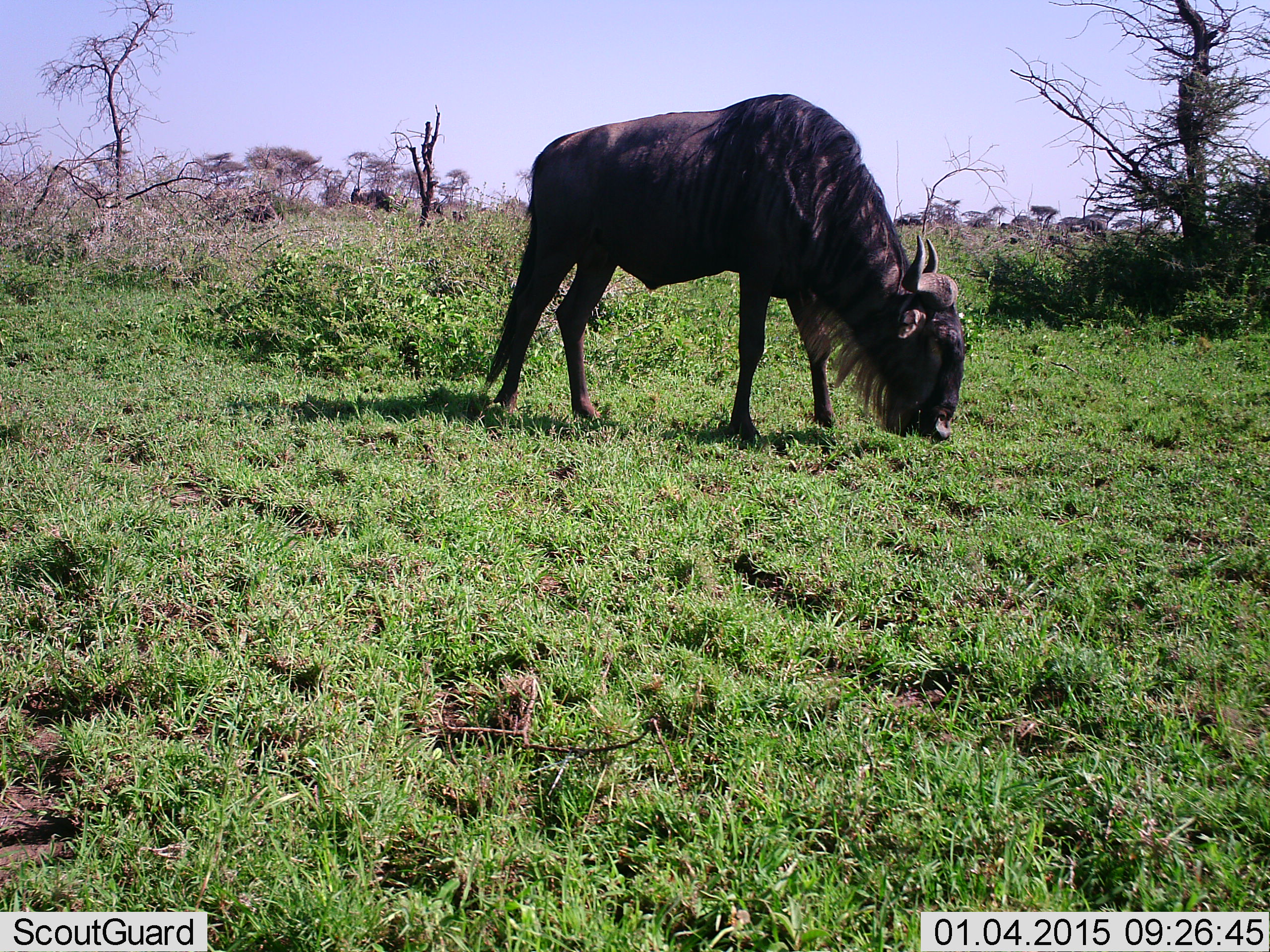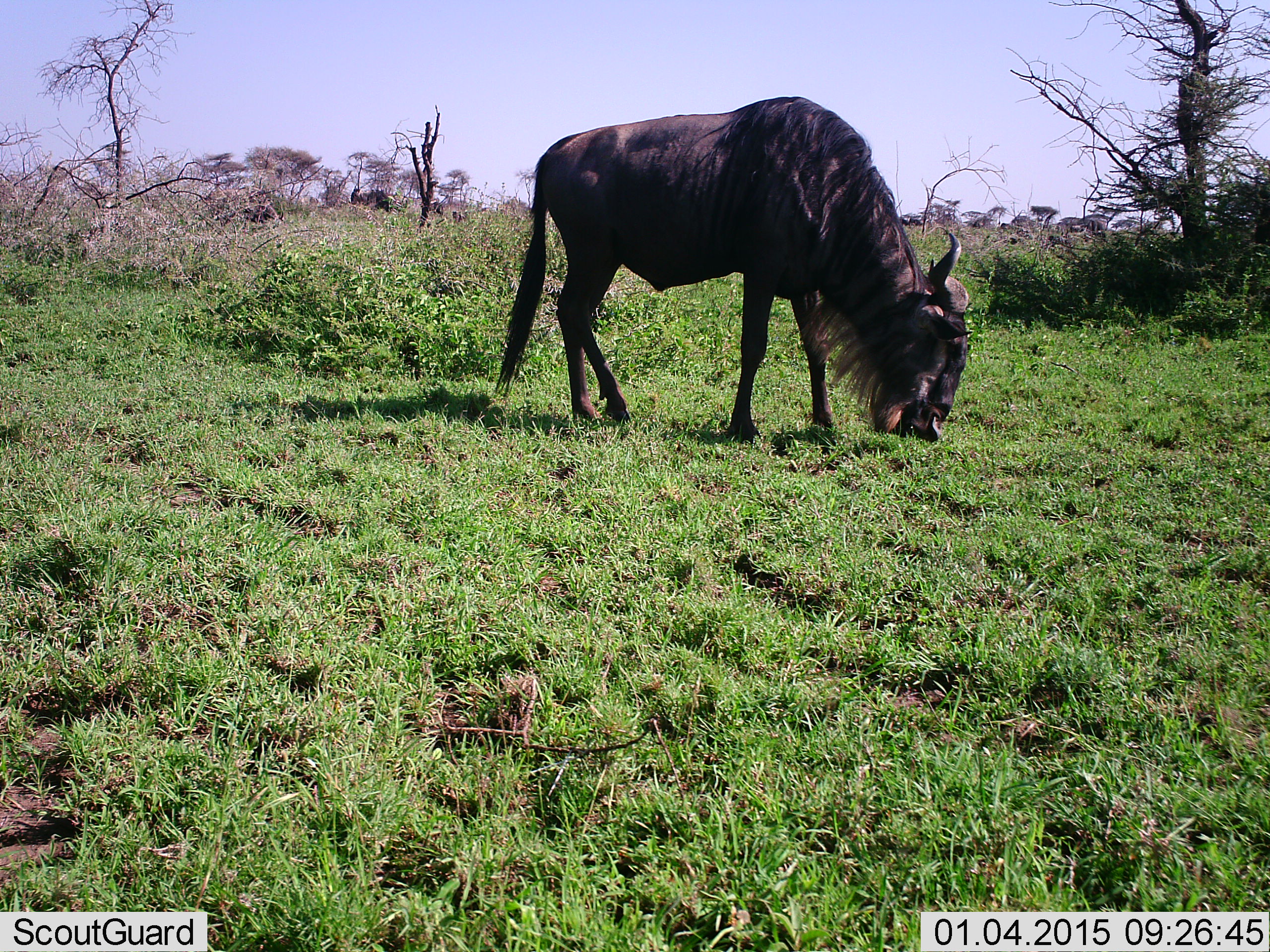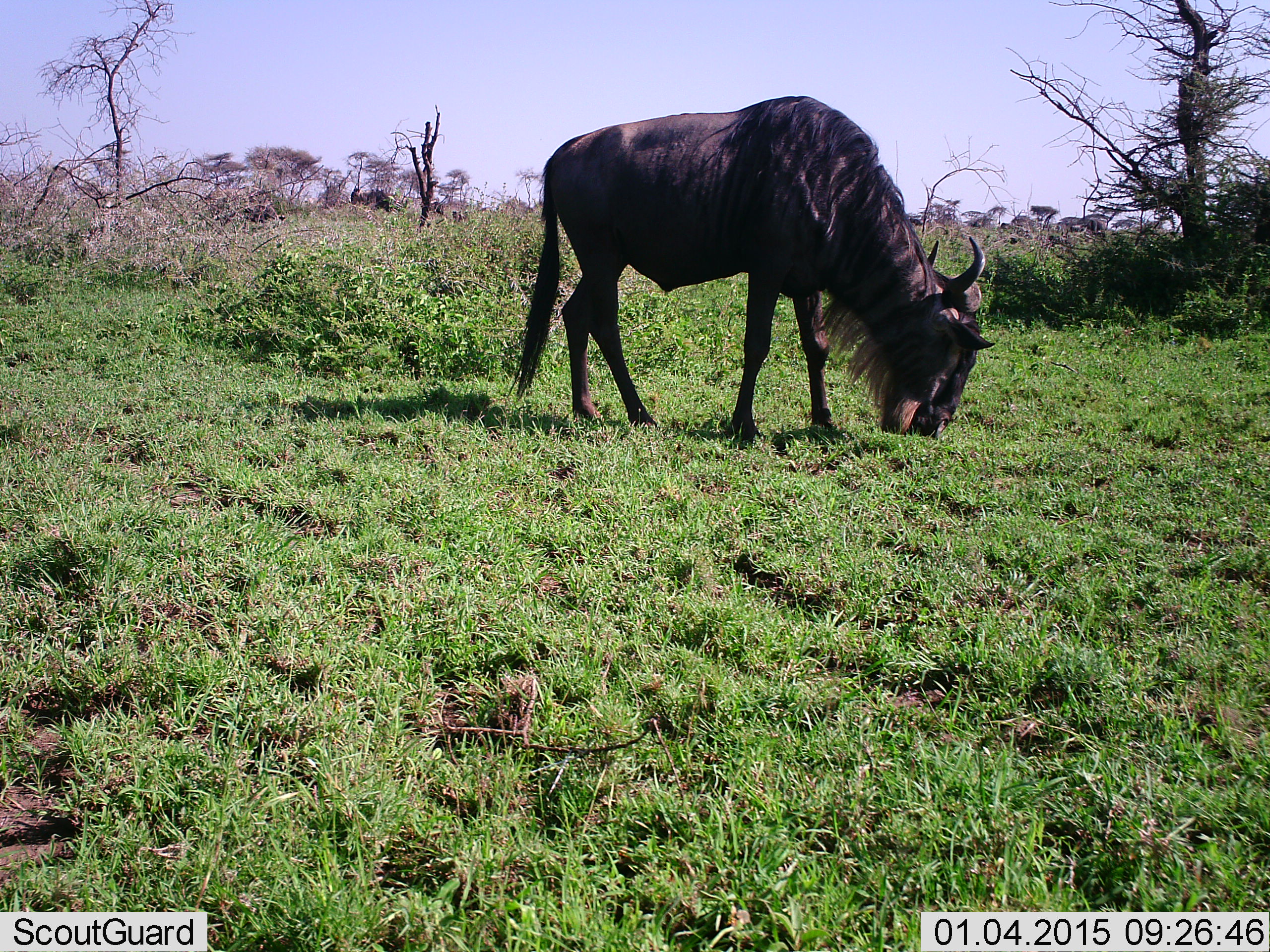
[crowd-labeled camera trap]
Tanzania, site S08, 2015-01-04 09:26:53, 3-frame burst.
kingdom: Animalia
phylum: Chordata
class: Mammalia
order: Artiodactyla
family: Bovidae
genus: Connochaetes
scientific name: Connochaetes taurinus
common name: blue wildebeest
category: wildebeest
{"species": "wildebeest (blue wildebeest) (Connochaetes taurinus)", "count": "1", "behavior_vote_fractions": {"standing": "0%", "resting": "0%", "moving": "20%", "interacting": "0%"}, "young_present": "0%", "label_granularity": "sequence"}